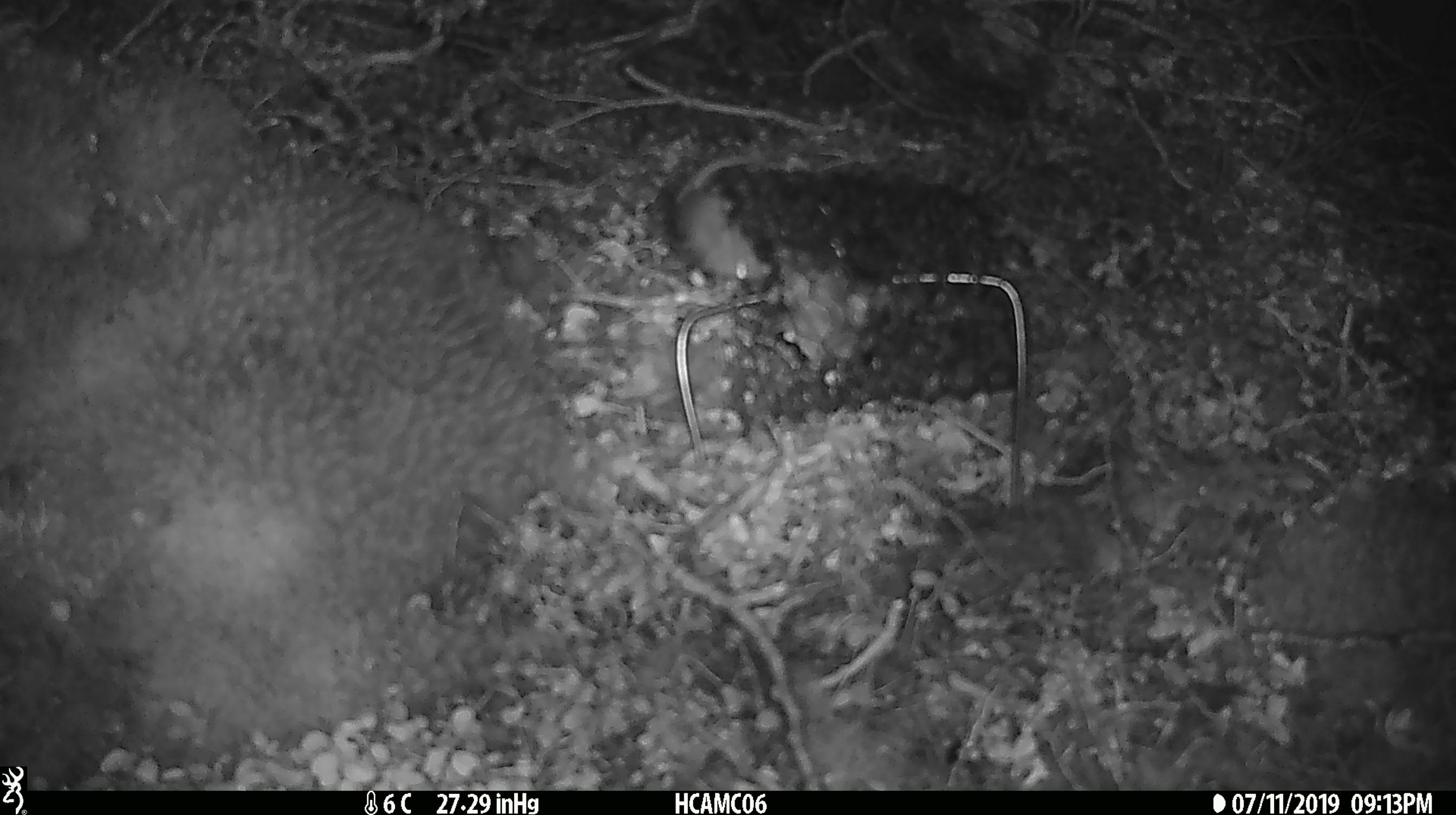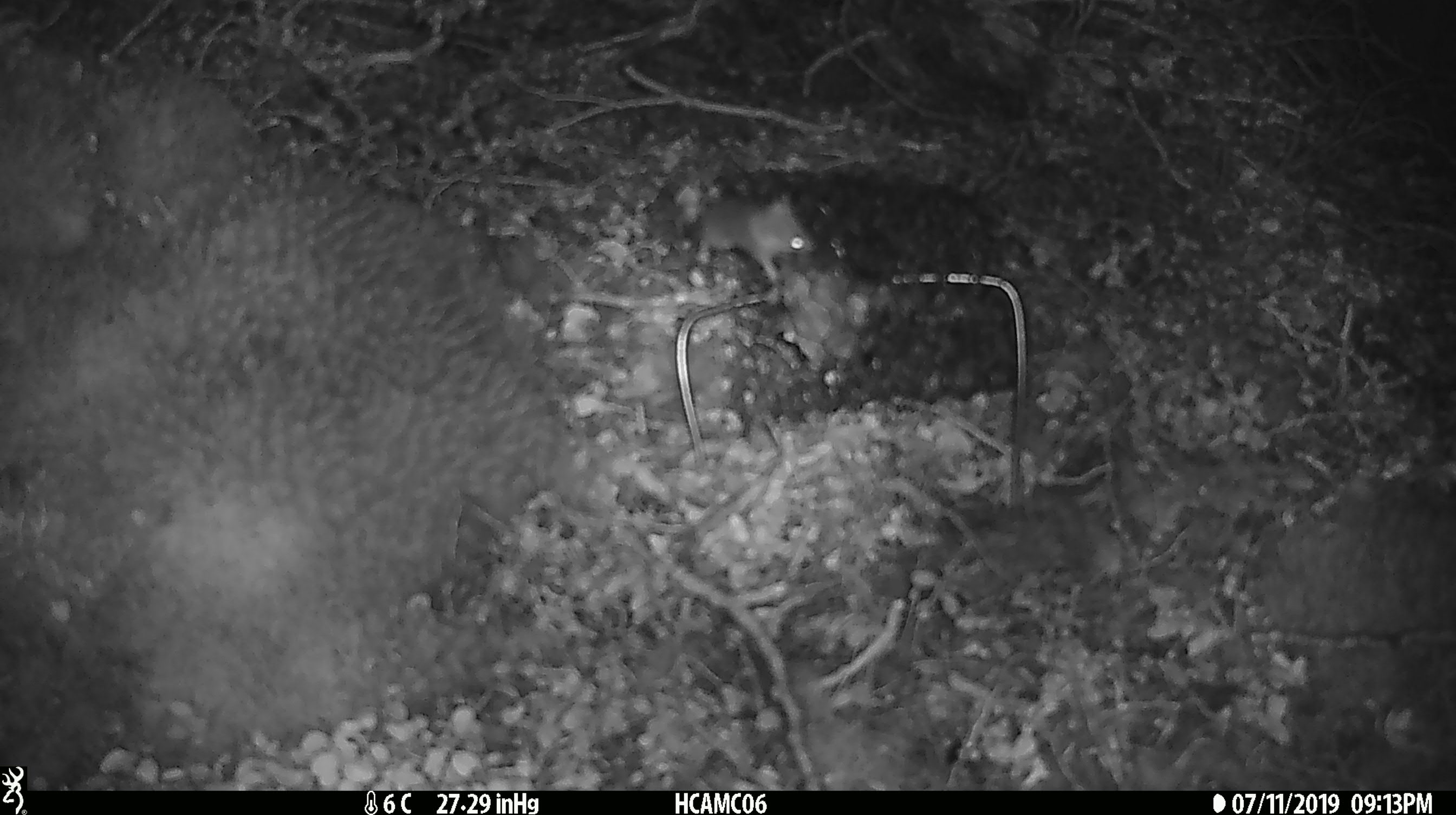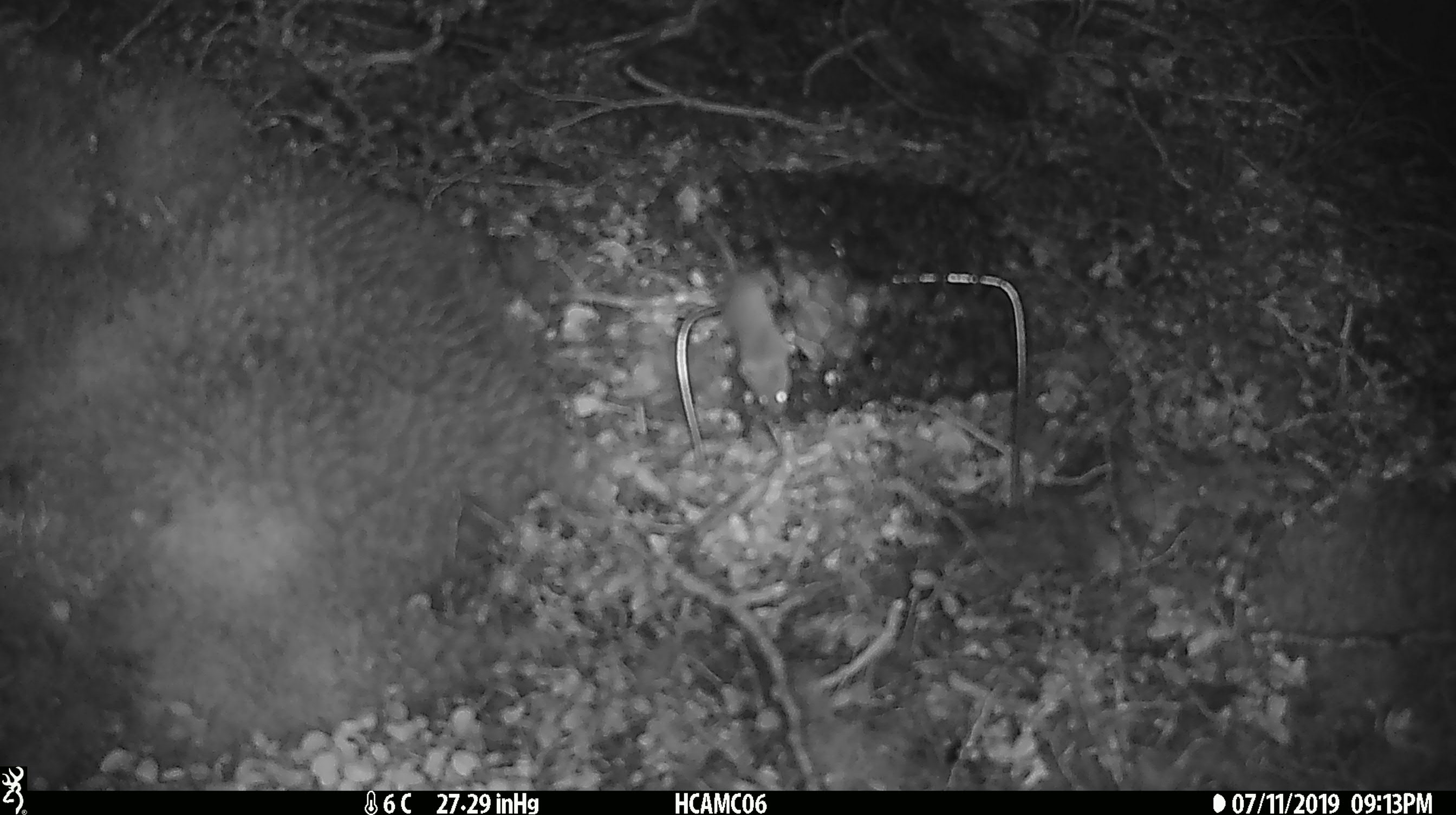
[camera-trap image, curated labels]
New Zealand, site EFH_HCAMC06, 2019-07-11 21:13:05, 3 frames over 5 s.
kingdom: Animalia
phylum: Chordata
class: Mammalia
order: Rodentia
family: Muridae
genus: Mus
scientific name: Mus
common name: mouse